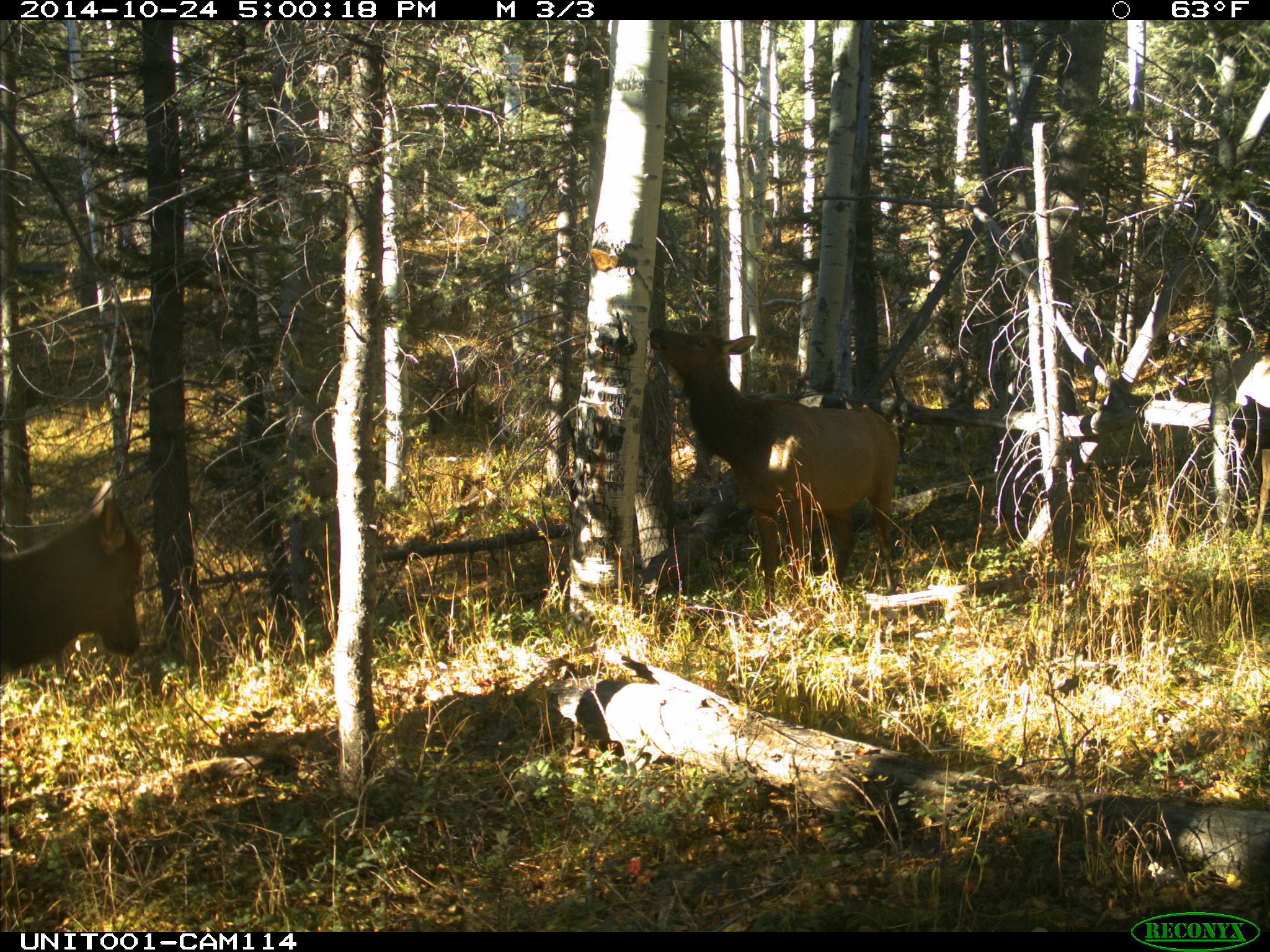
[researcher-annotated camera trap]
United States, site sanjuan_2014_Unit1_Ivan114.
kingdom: Animalia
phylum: Chordata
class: Mammalia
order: Artiodactyla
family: Cervidae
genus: Cervus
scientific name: Cervus elaphus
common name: red deer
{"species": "Cervus elaphus (red deer)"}